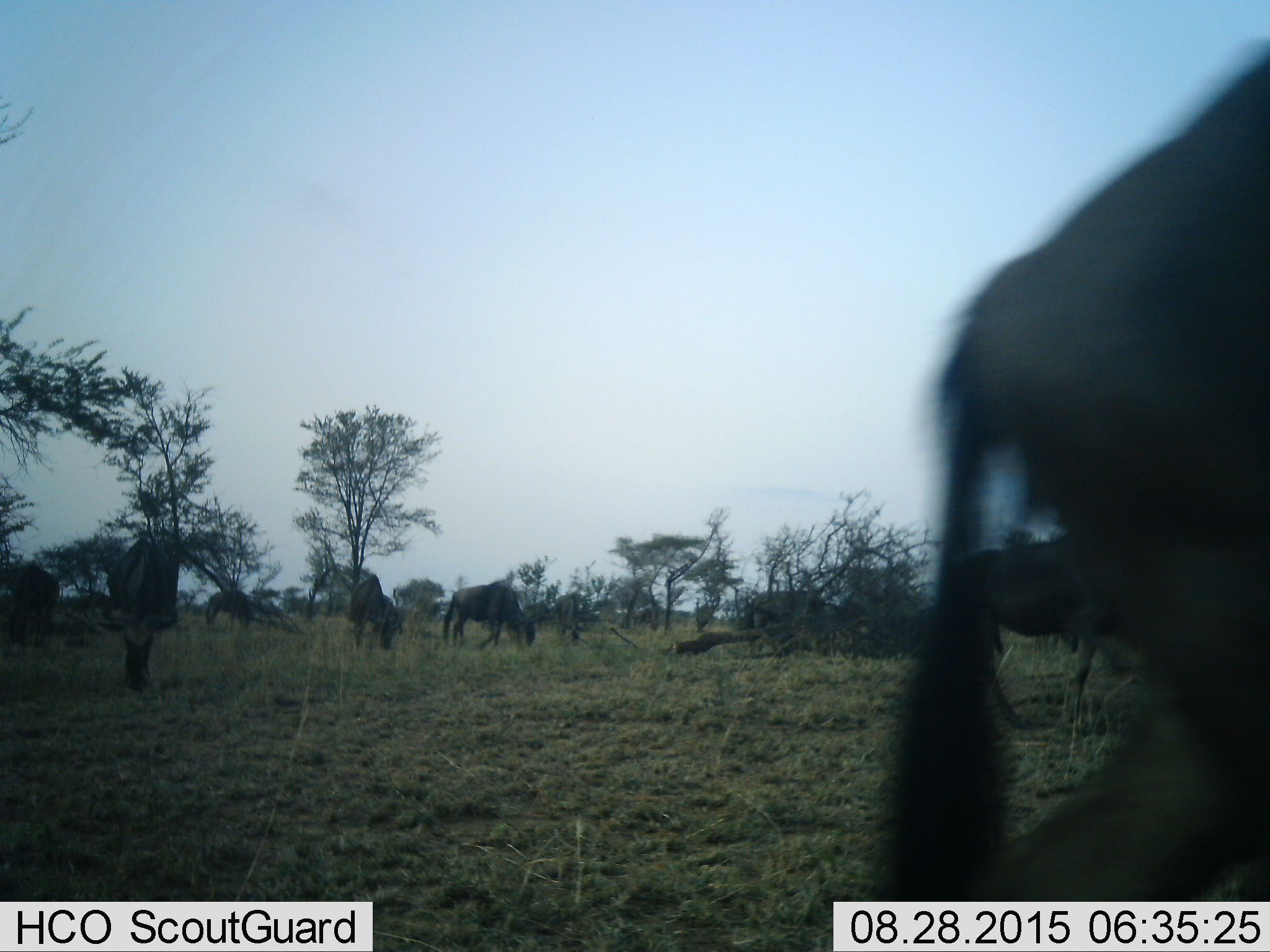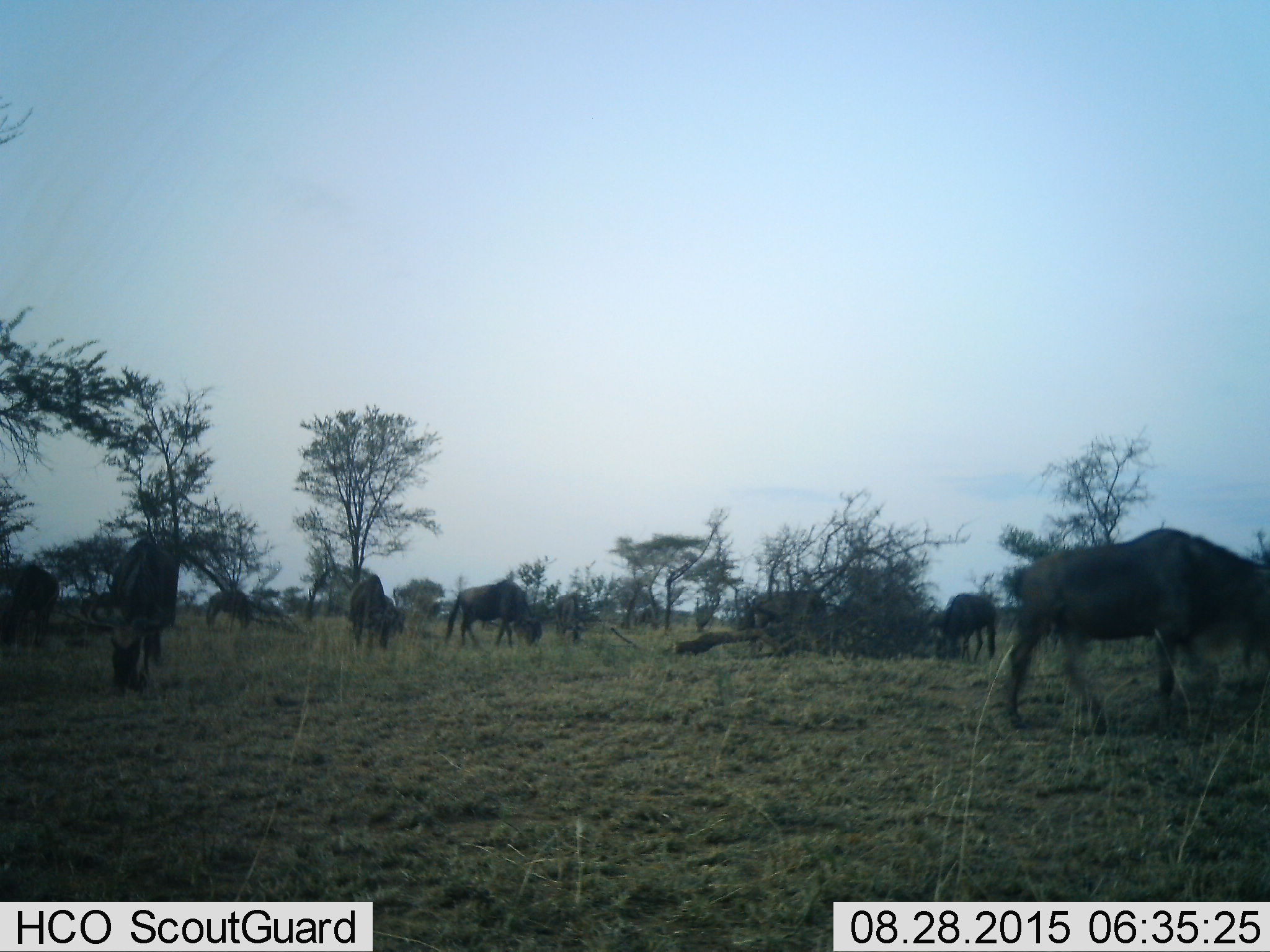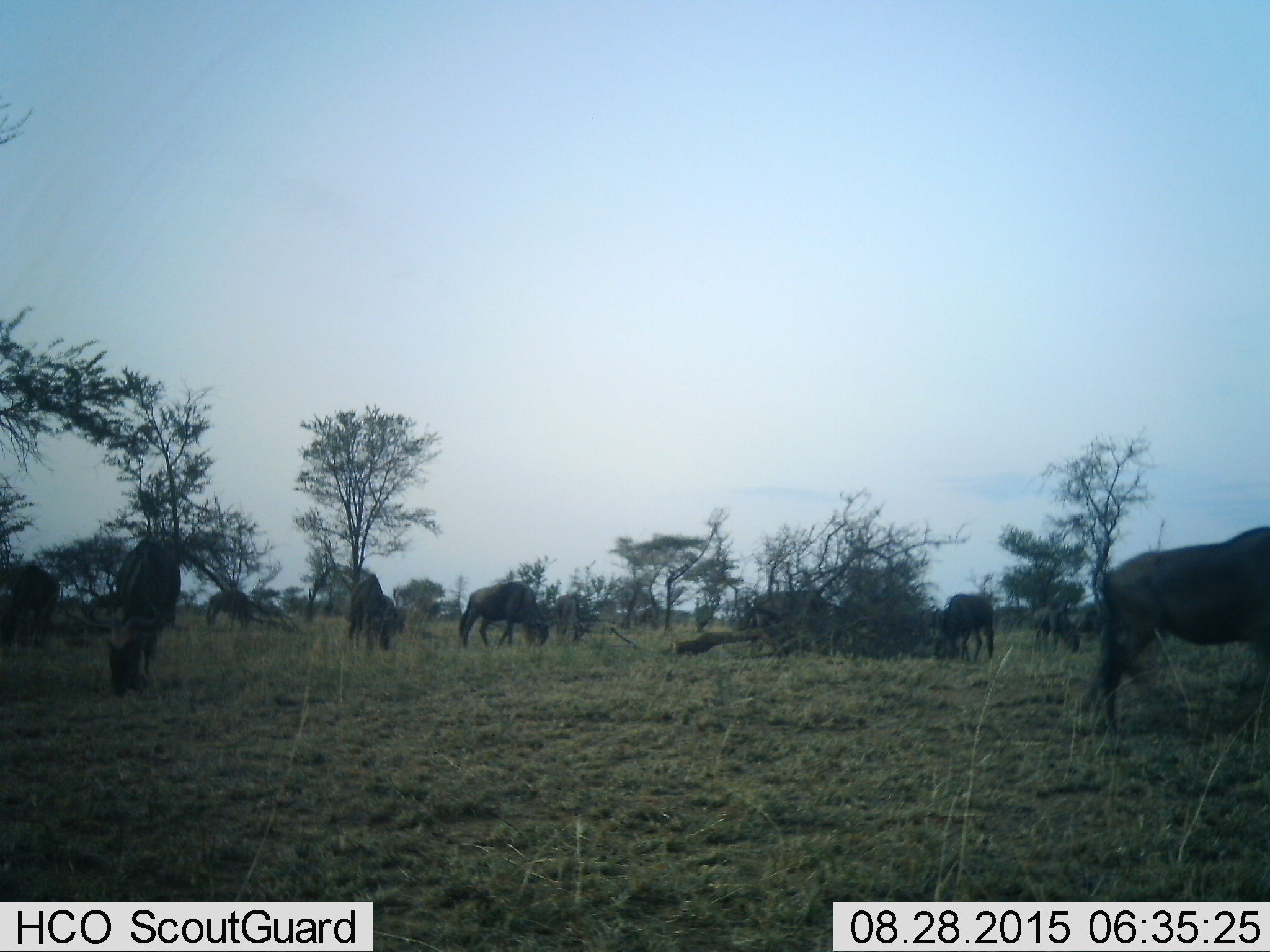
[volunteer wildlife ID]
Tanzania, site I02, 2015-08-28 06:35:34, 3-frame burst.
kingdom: Animalia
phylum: Chordata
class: Mammalia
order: Artiodactyla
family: Bovidae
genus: Connochaetes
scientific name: Connochaetes taurinus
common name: blue wildebeest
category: wildebeest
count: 11-50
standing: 75%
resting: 0%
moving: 88%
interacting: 0%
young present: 0%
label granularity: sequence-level